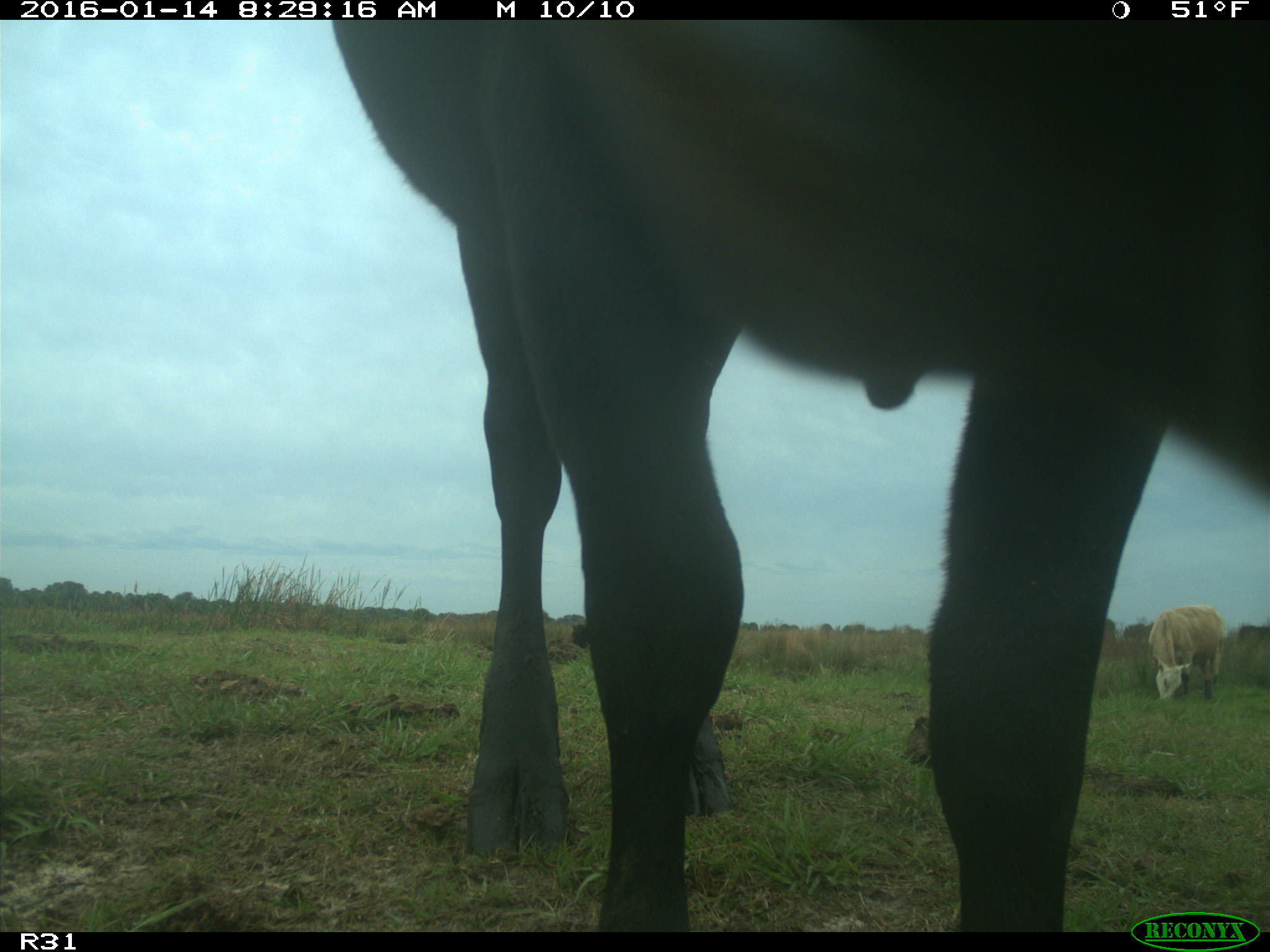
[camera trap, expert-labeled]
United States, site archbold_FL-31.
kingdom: Animalia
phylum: Chordata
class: Mammalia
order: Artiodactyla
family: Bovidae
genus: Bos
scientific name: Bos taurus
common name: domestic cow